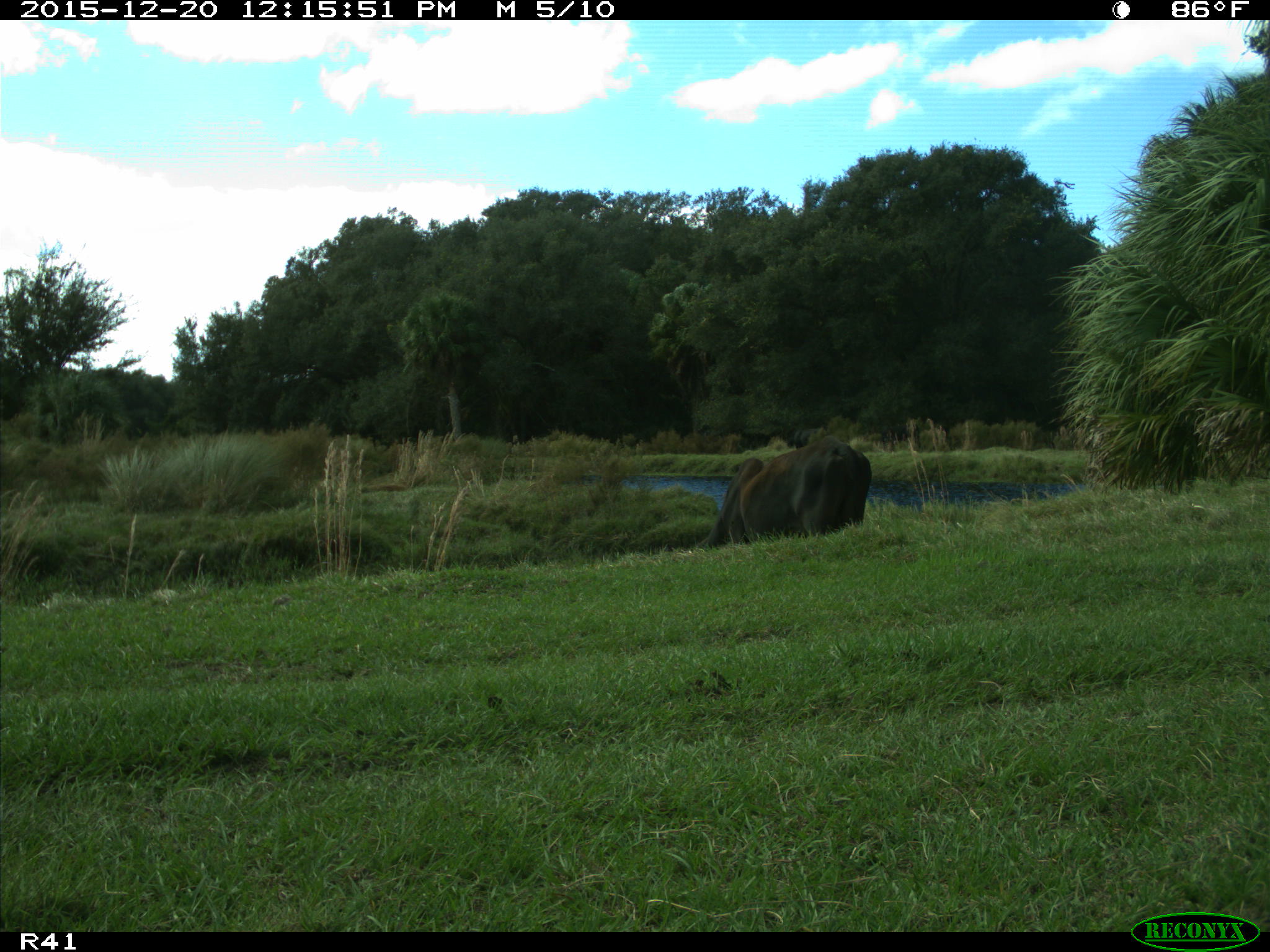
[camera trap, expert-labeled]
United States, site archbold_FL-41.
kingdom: Animalia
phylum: Chordata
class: Mammalia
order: Artiodactyla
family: Bovidae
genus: Bos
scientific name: Bos taurus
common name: domestic cow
Bos taurus (domestic cow).